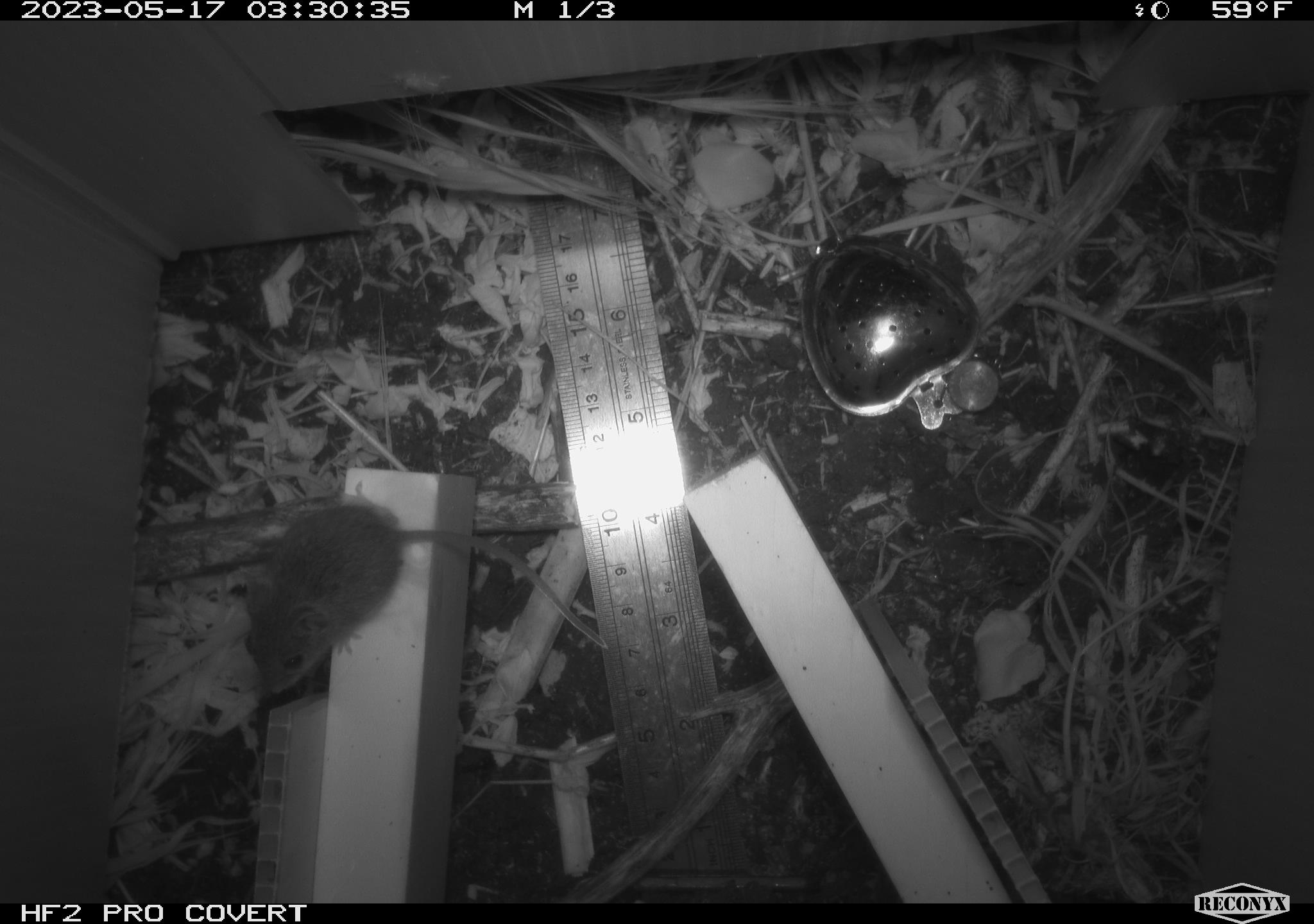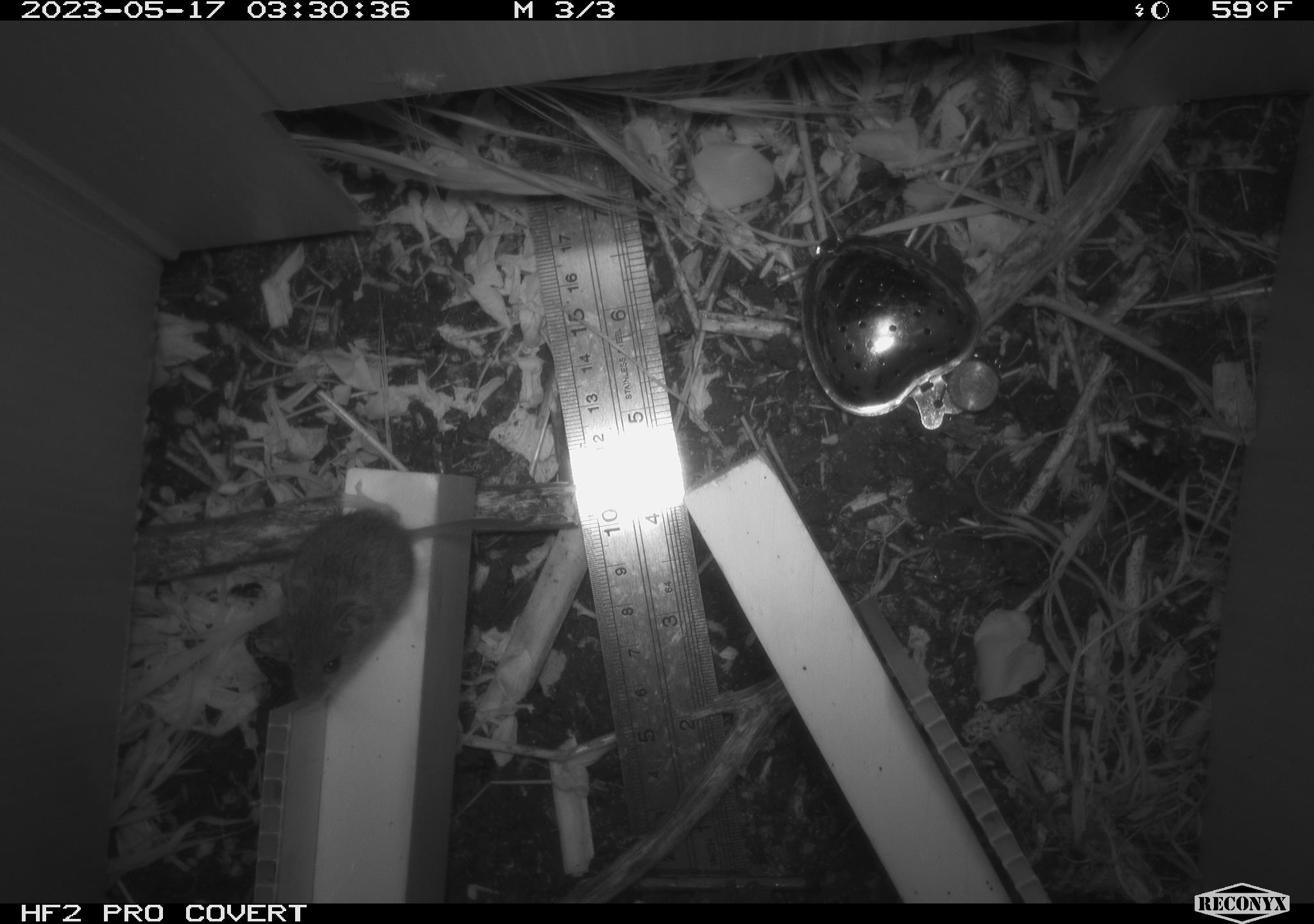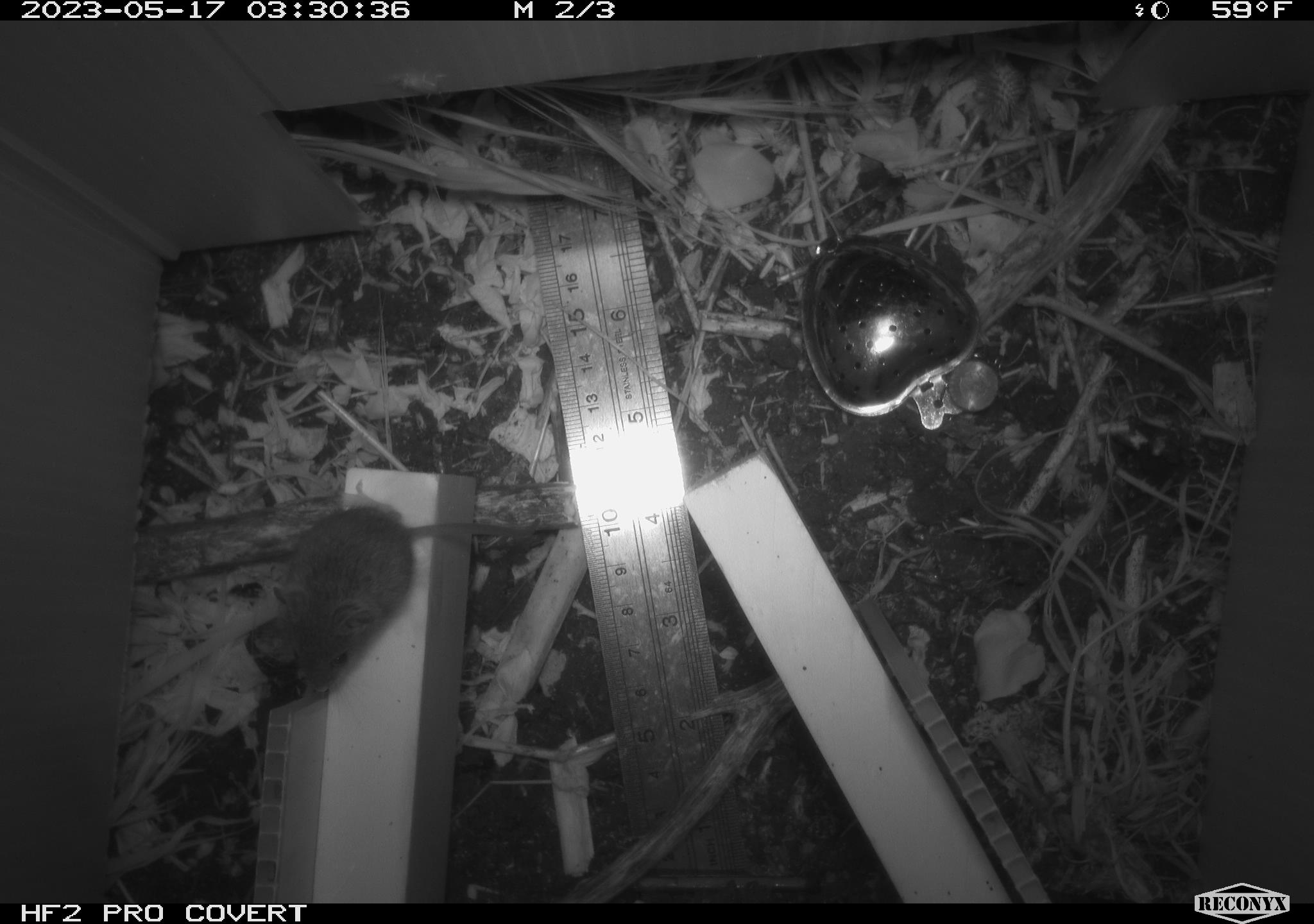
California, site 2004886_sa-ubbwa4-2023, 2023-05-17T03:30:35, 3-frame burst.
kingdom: Animalia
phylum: Chordata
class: Mammalia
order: Rodentia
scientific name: Rodentia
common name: mouse species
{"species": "mouse species (Rodentia)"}